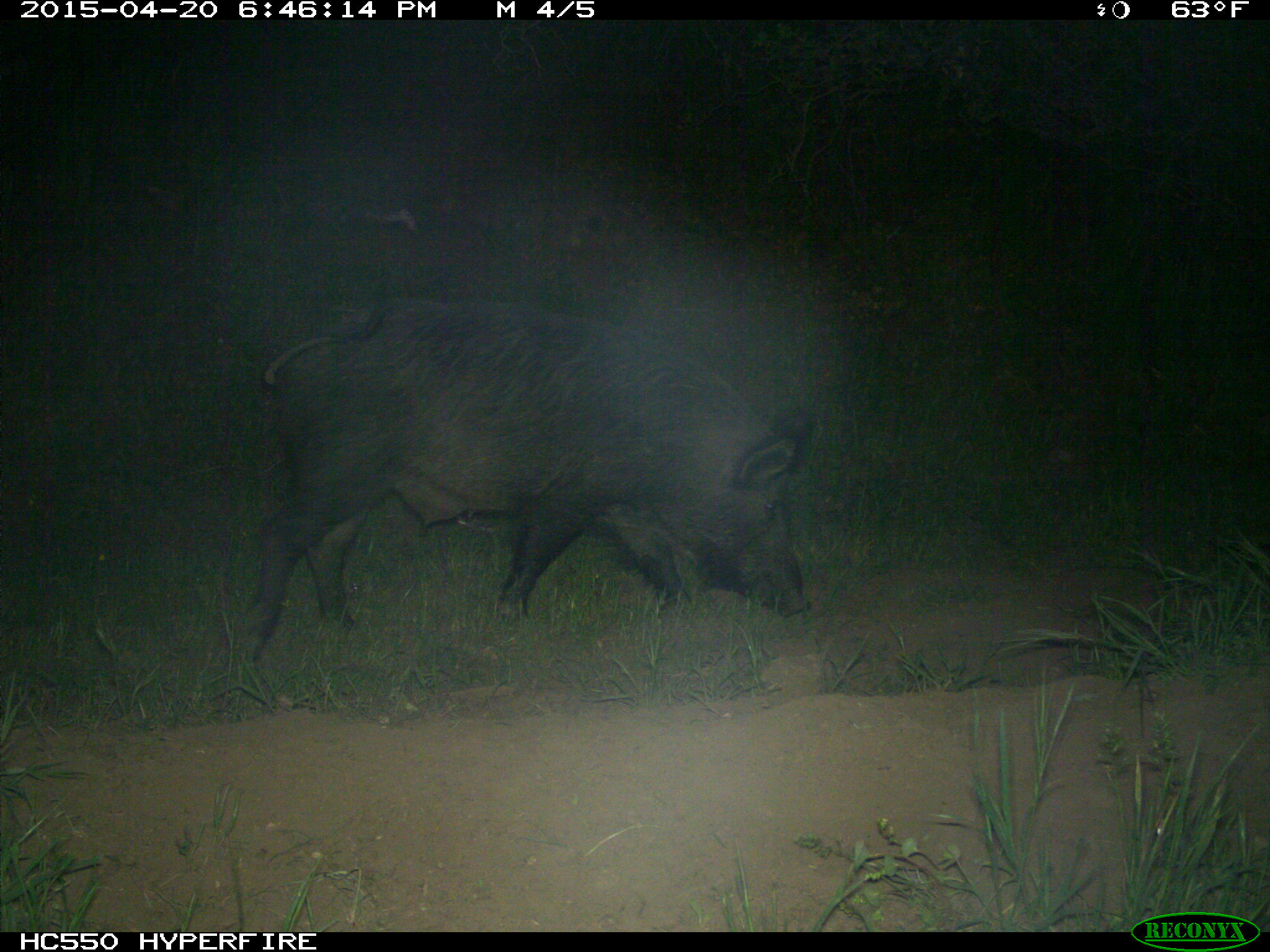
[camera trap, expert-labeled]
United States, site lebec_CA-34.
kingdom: Animalia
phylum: Chordata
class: Mammalia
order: Artiodactyla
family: Suidae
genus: Sus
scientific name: Sus scrofa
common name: wild boar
Sus scrofa (wild boar).